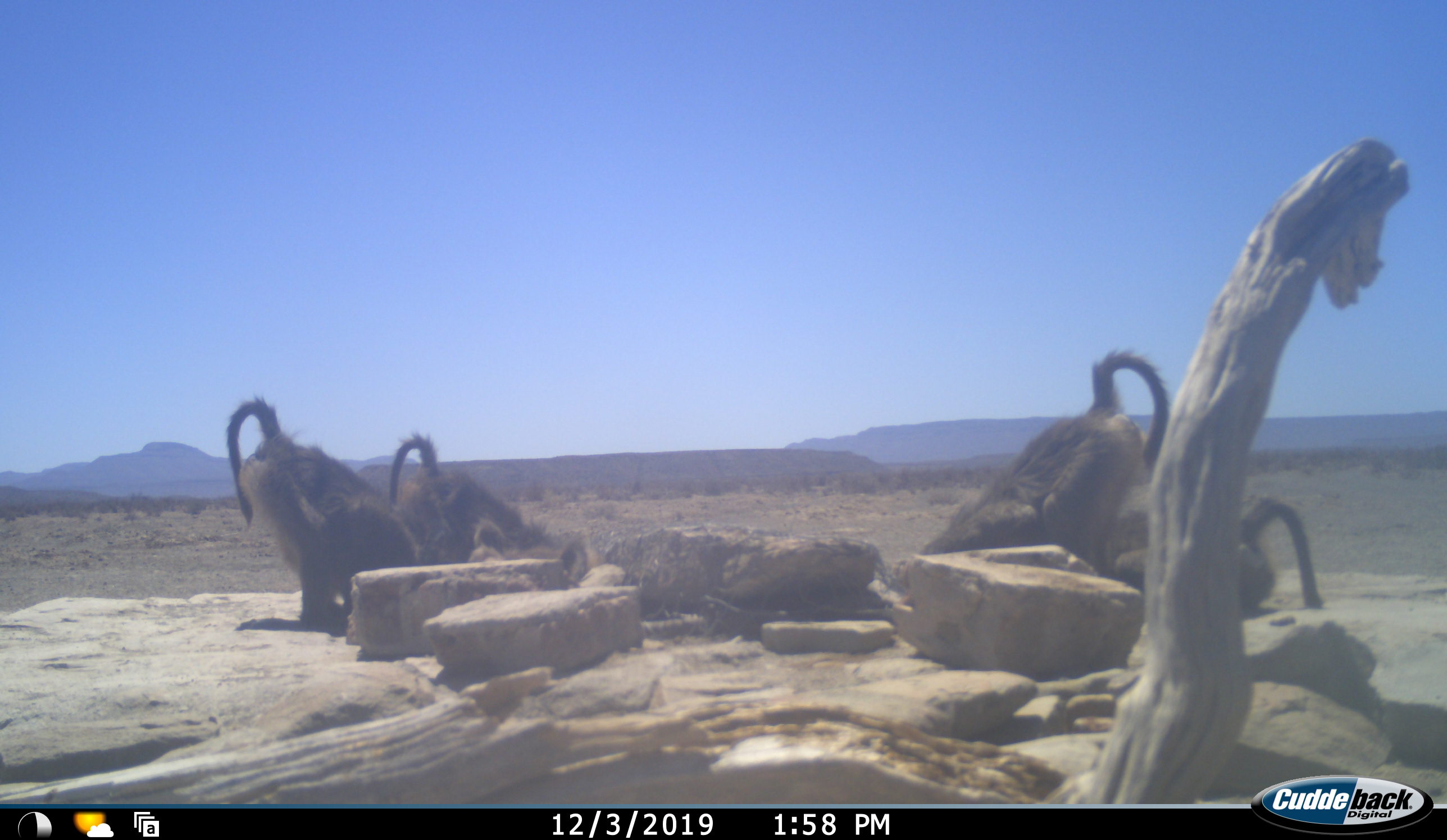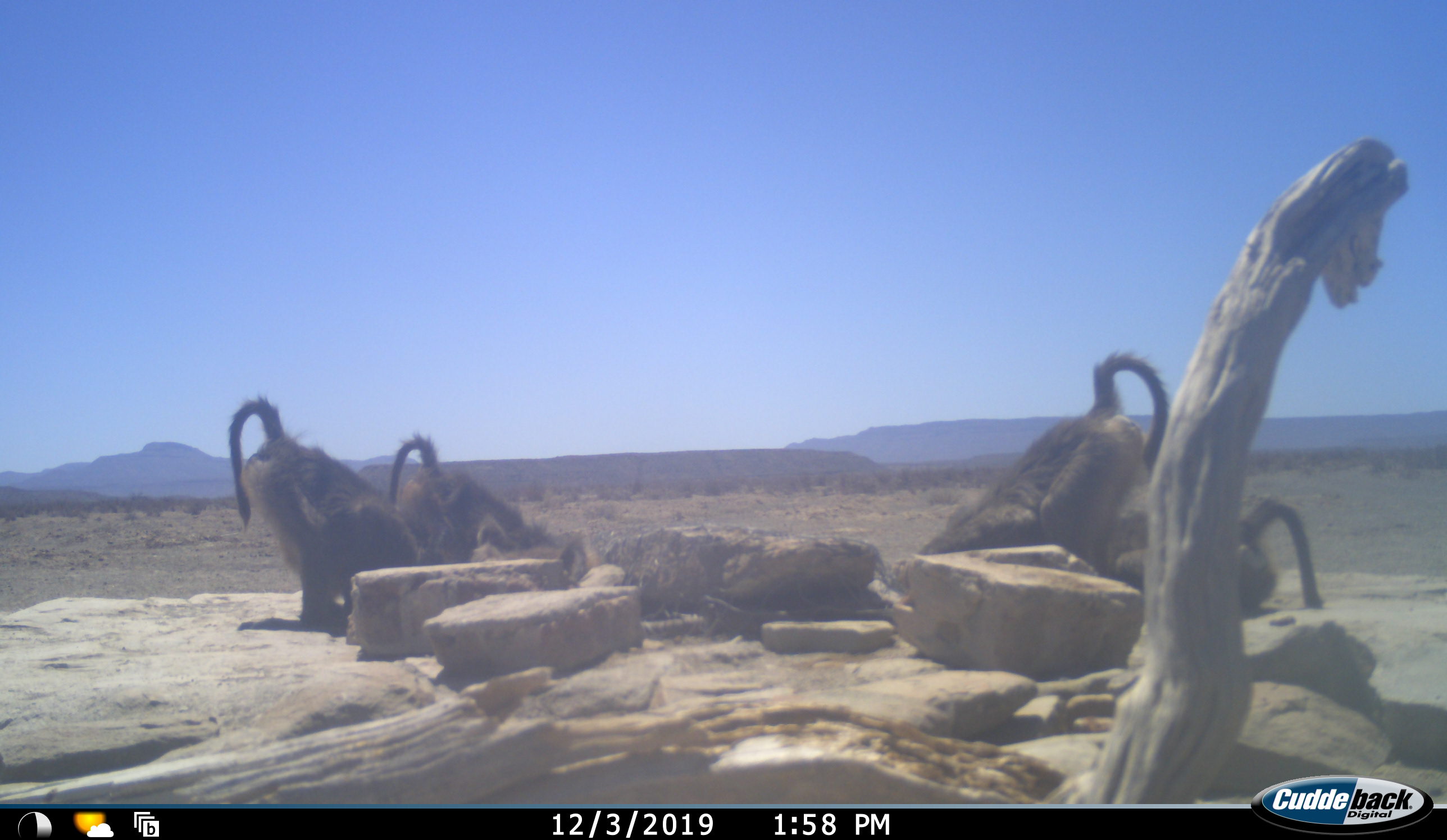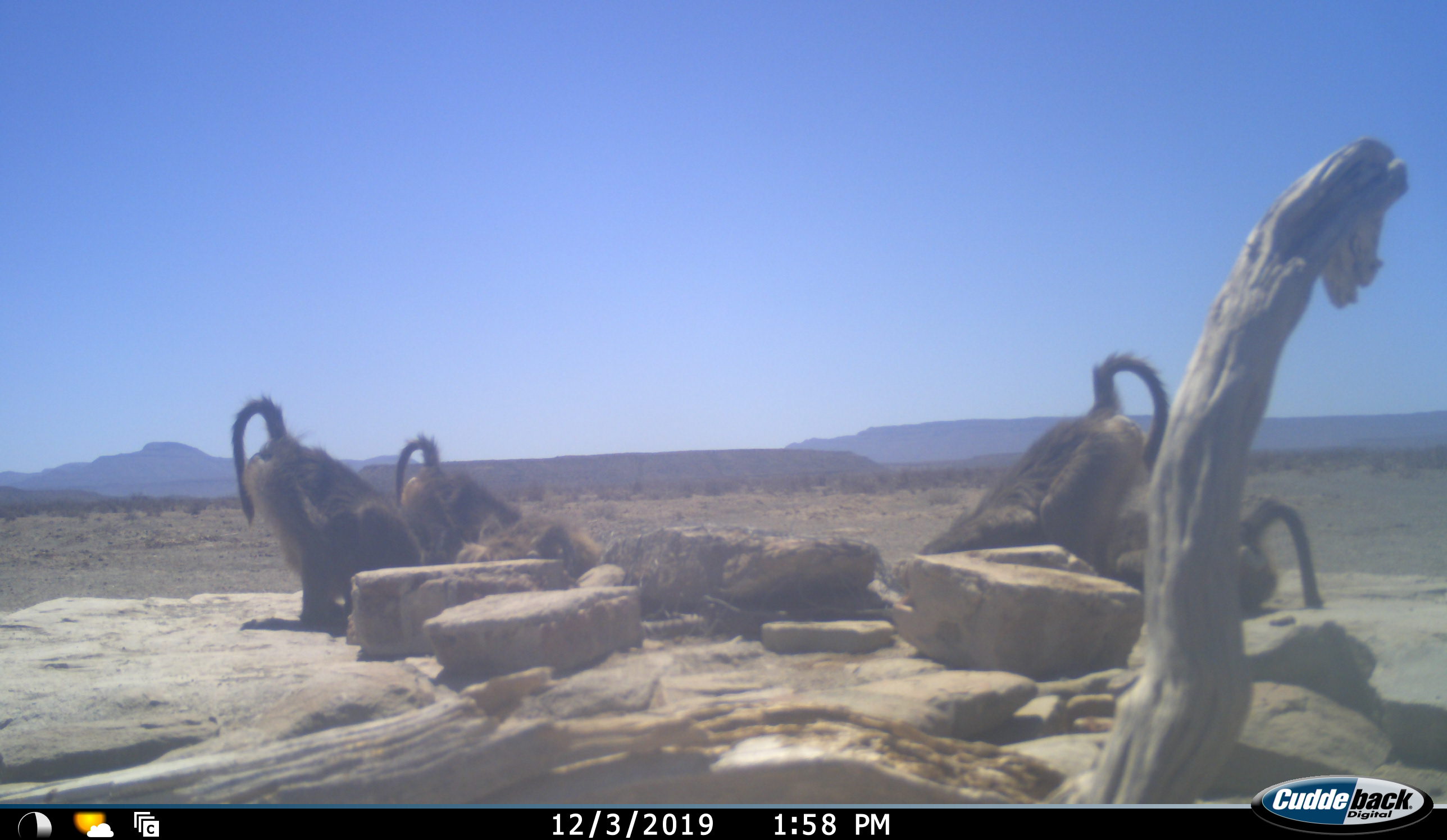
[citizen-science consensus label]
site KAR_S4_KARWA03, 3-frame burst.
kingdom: Animalia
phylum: Chordata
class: Mammalia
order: Primates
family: Cercopithecidae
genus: Papio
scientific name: Papio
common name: baboon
Baboon (Papio), count 5. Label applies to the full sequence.